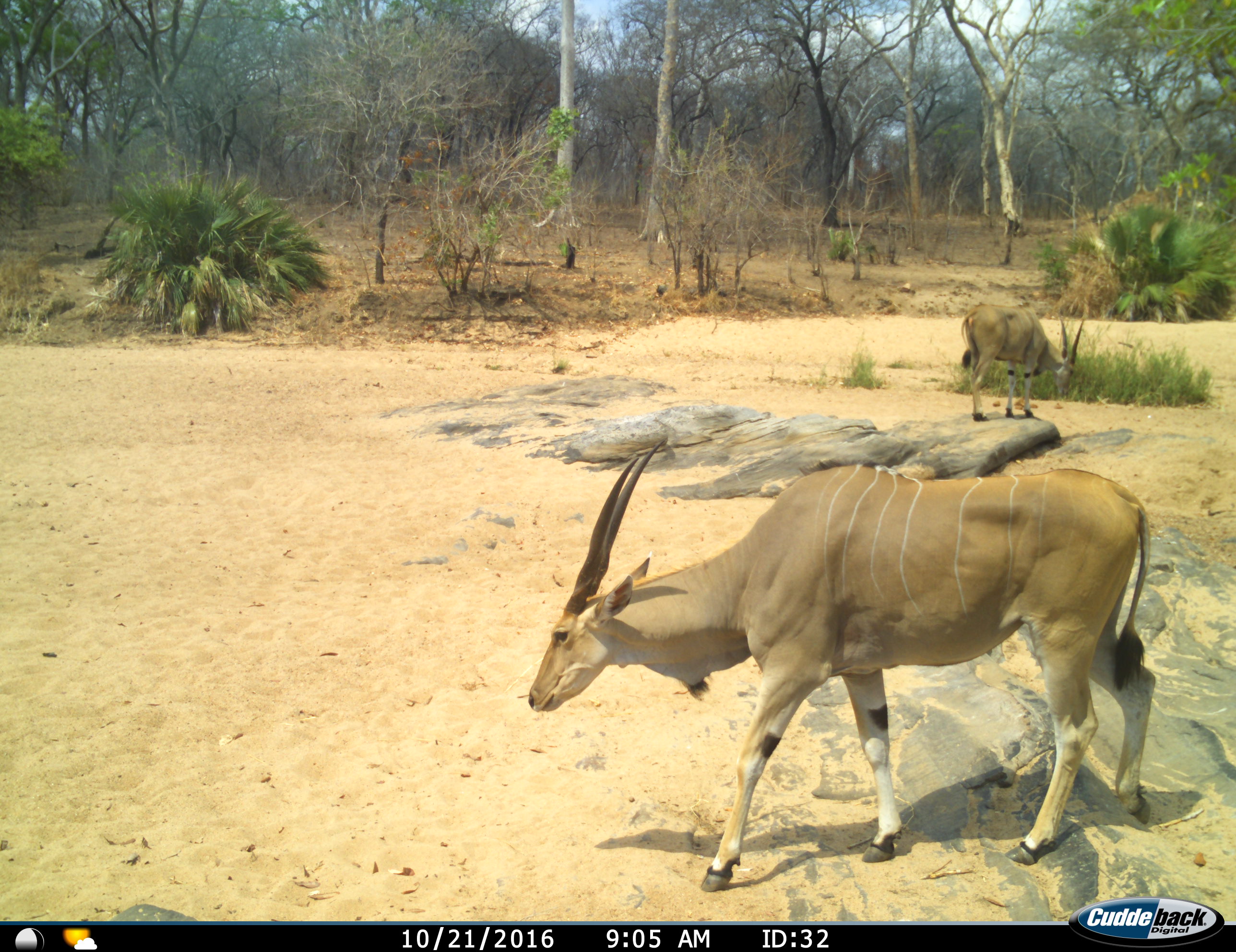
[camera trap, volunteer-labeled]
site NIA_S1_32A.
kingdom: Animalia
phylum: Chordata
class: Mammalia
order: Artiodactyla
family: Bovidae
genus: Tragelaphus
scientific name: Tragelaphus oryx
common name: eland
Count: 2.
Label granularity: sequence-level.